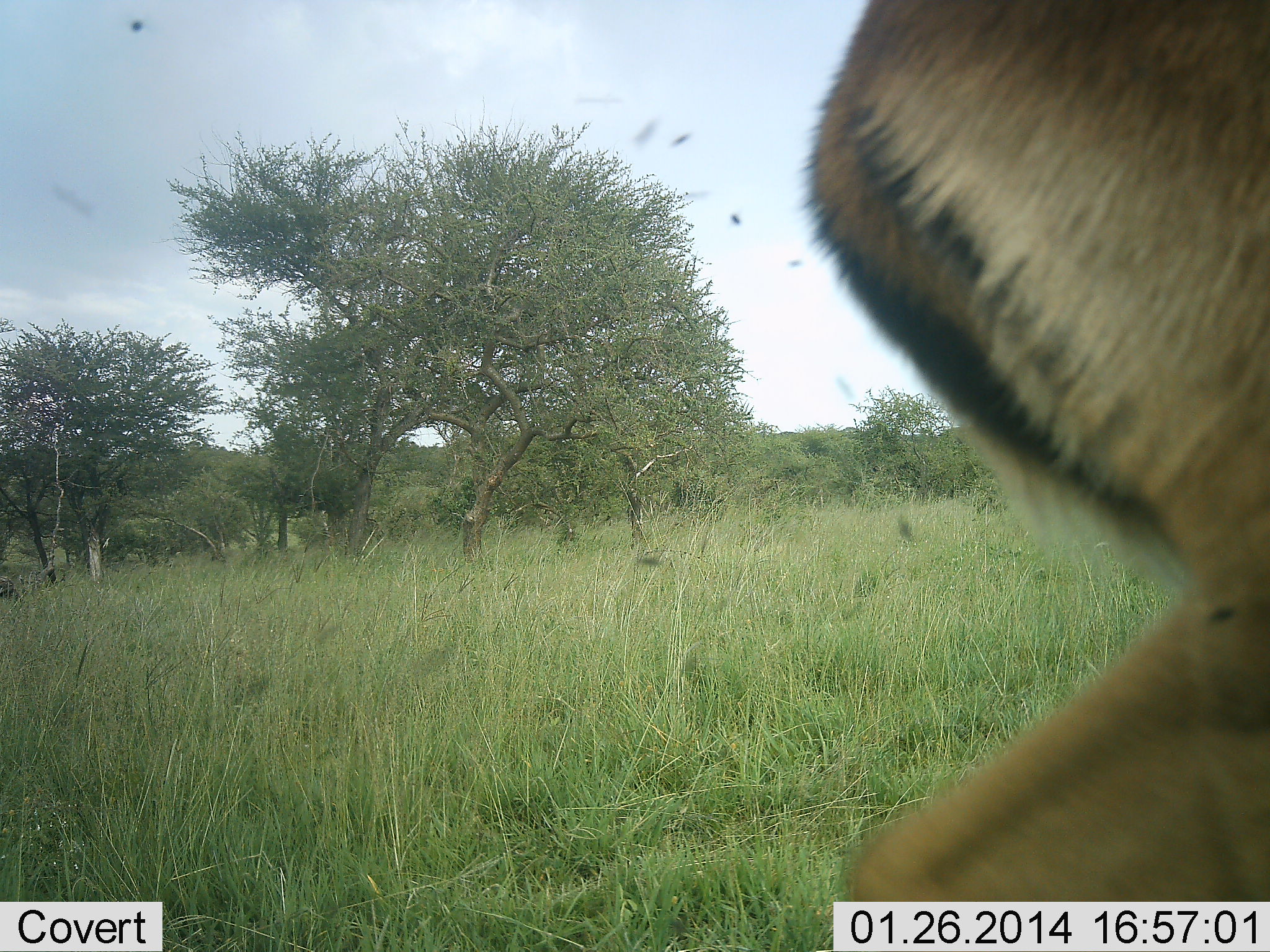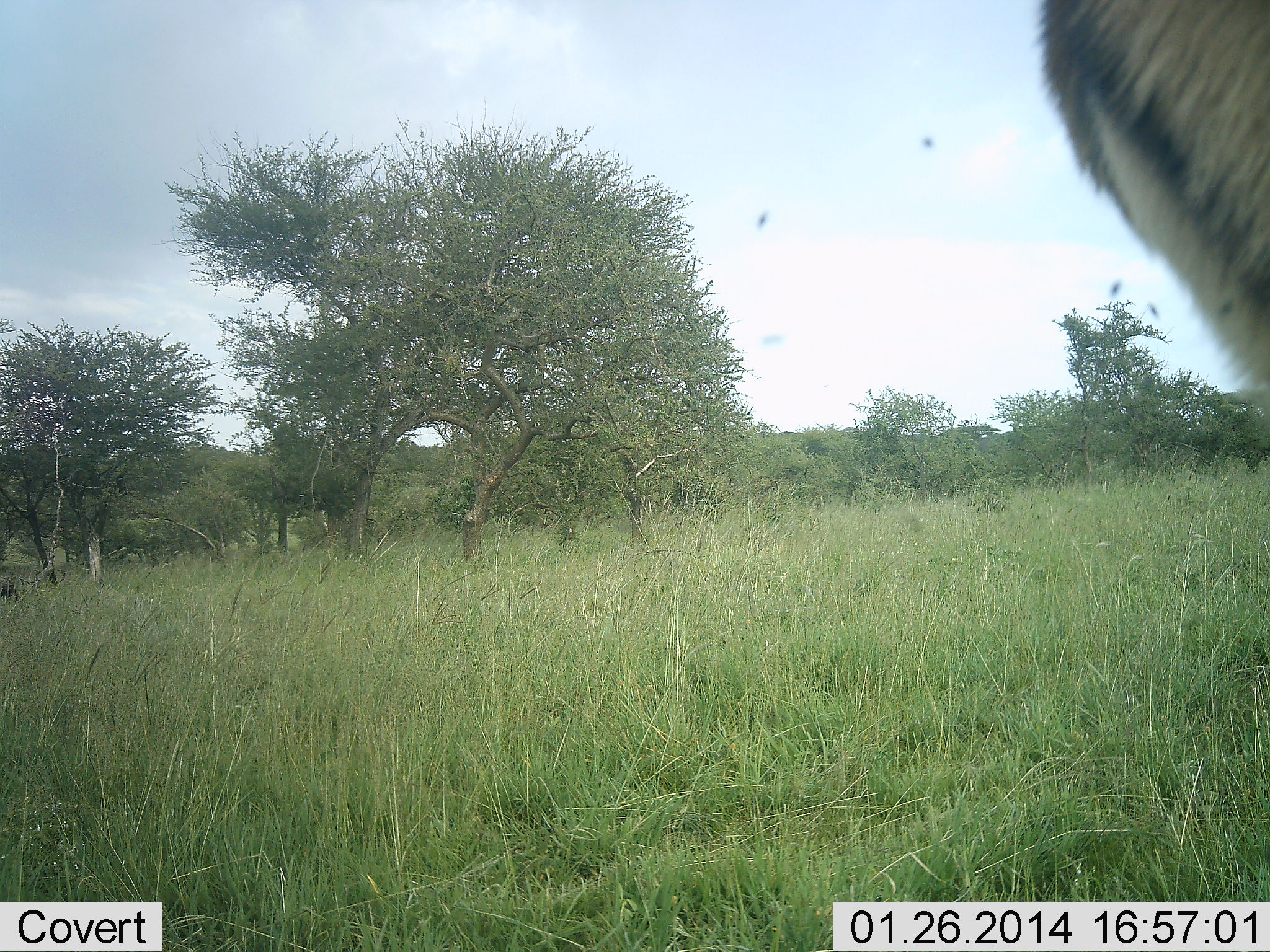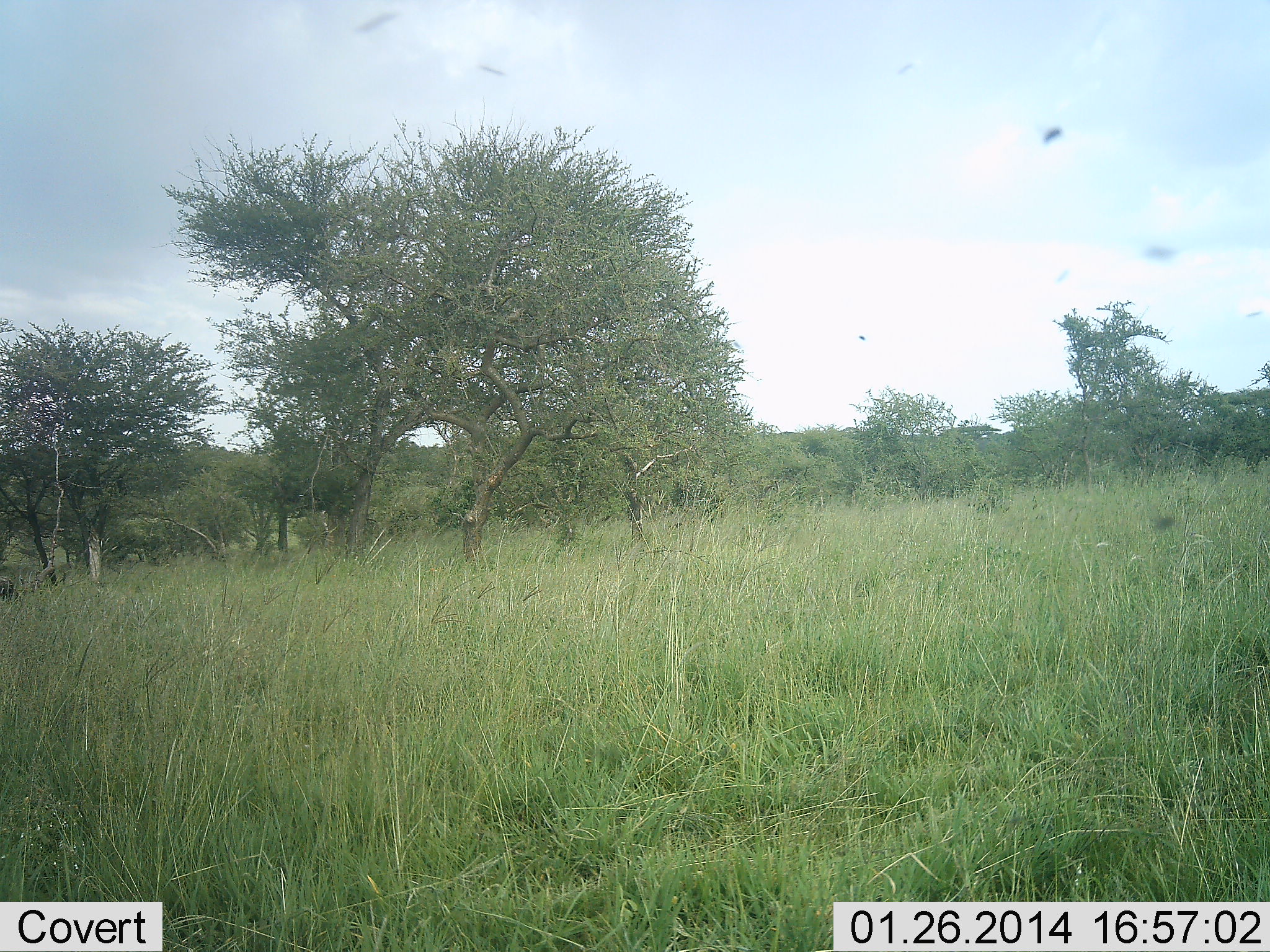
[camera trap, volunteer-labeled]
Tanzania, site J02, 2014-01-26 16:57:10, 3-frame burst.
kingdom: Animalia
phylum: Chordata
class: Mammalia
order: Artiodactyla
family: Bovidae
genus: Aepyceros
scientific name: Aepyceros melampus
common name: impala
Impala (Aepyceros melampus), count 1. Behavior (volunteer vote fractions): standing 8%, resting 0%, moving 92%, interacting 0%. Young present (vote fraction): 0%. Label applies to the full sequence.